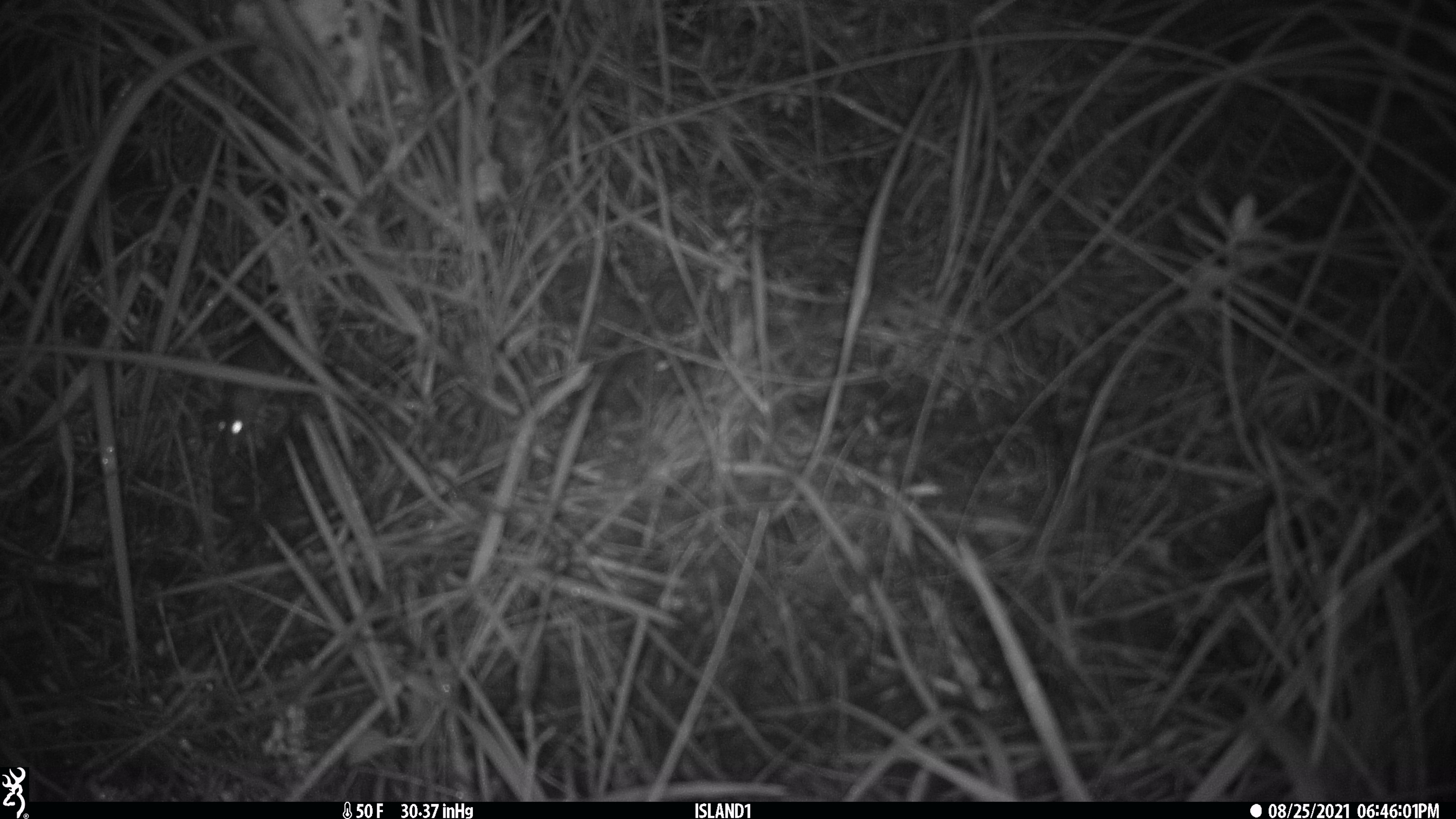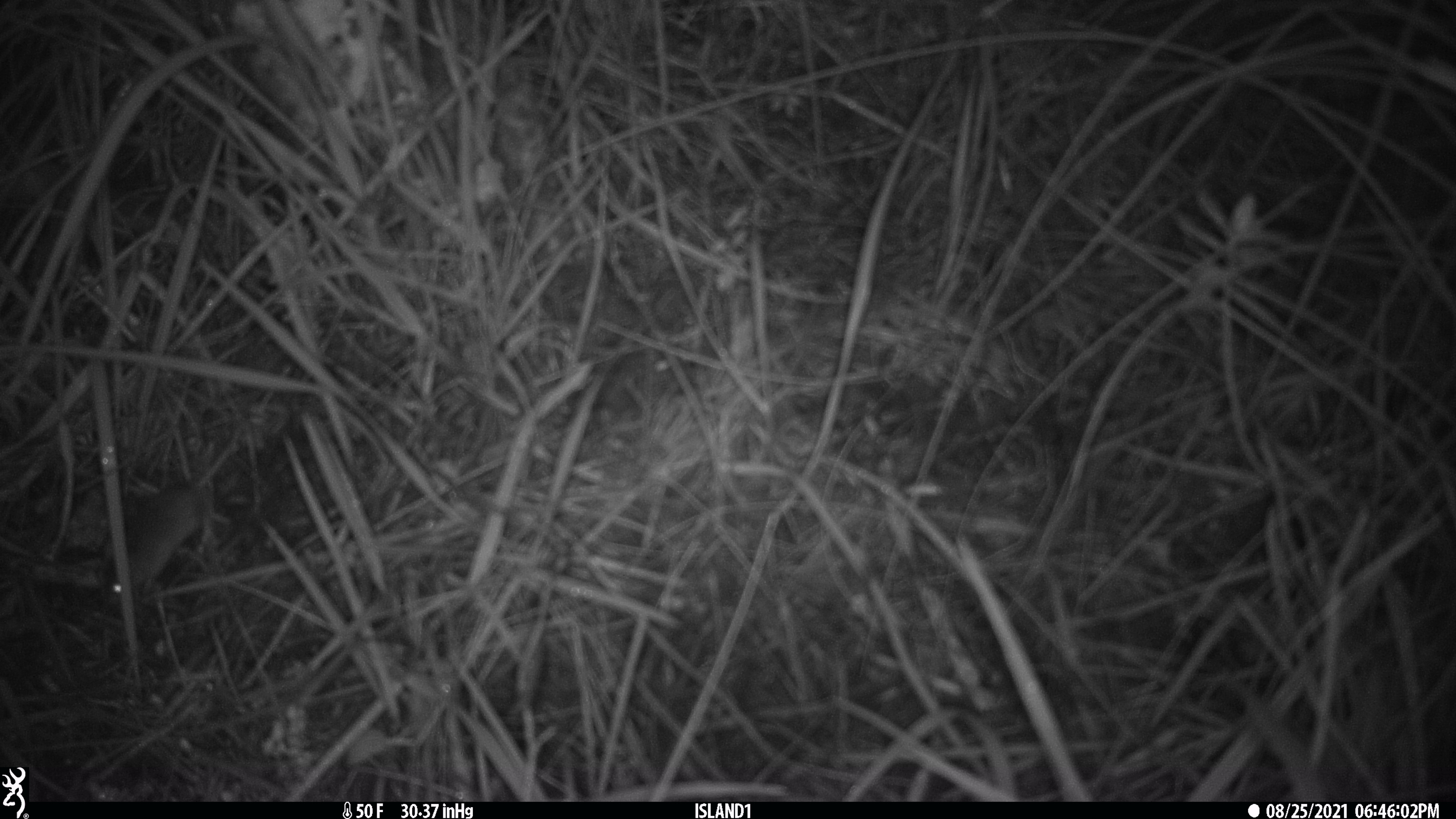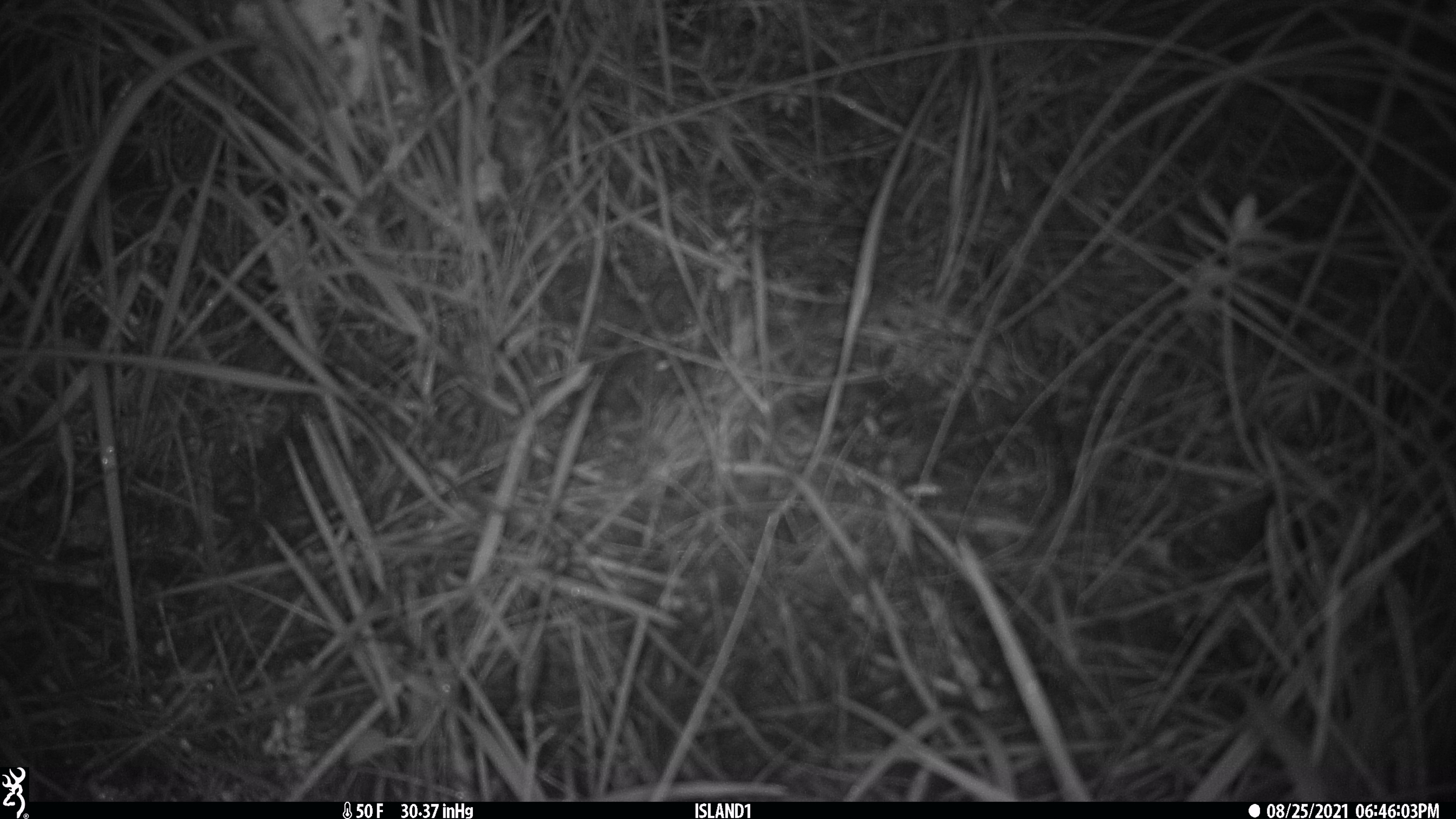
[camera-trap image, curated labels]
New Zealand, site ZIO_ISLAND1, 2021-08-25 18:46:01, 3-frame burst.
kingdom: Animalia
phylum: Chordata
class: Mammalia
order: Rodentia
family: Muridae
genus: Mus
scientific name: Mus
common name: mouse